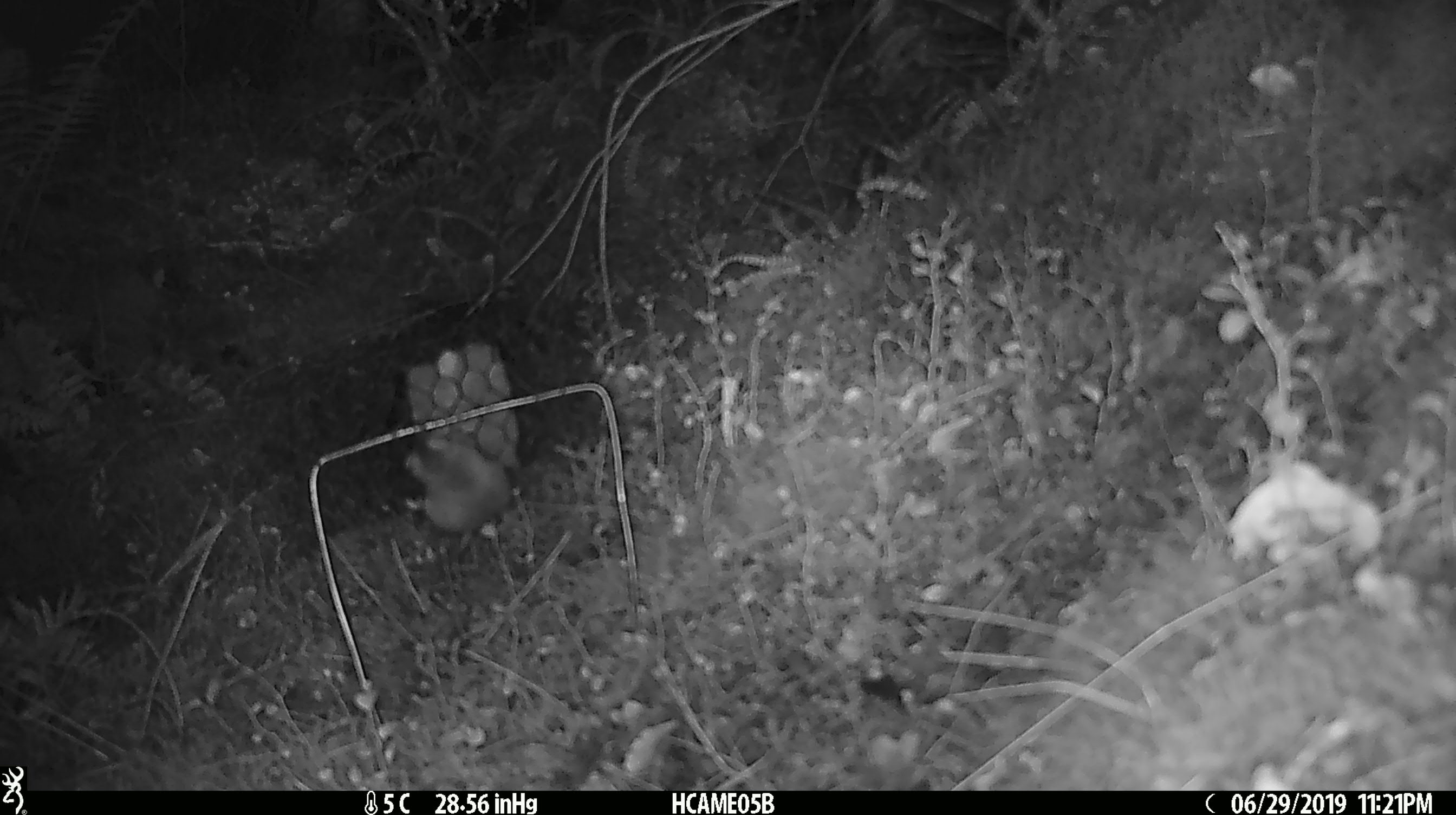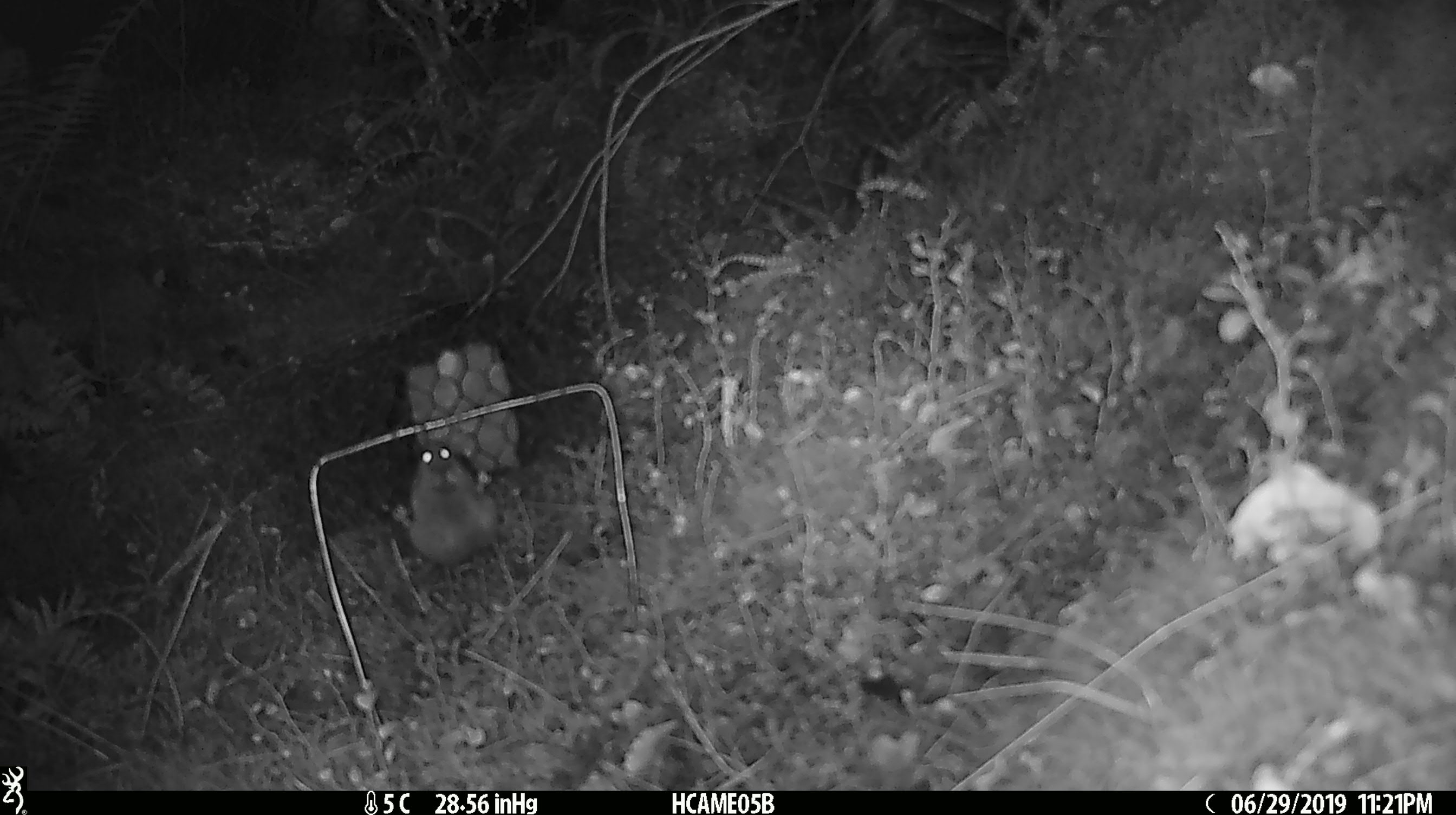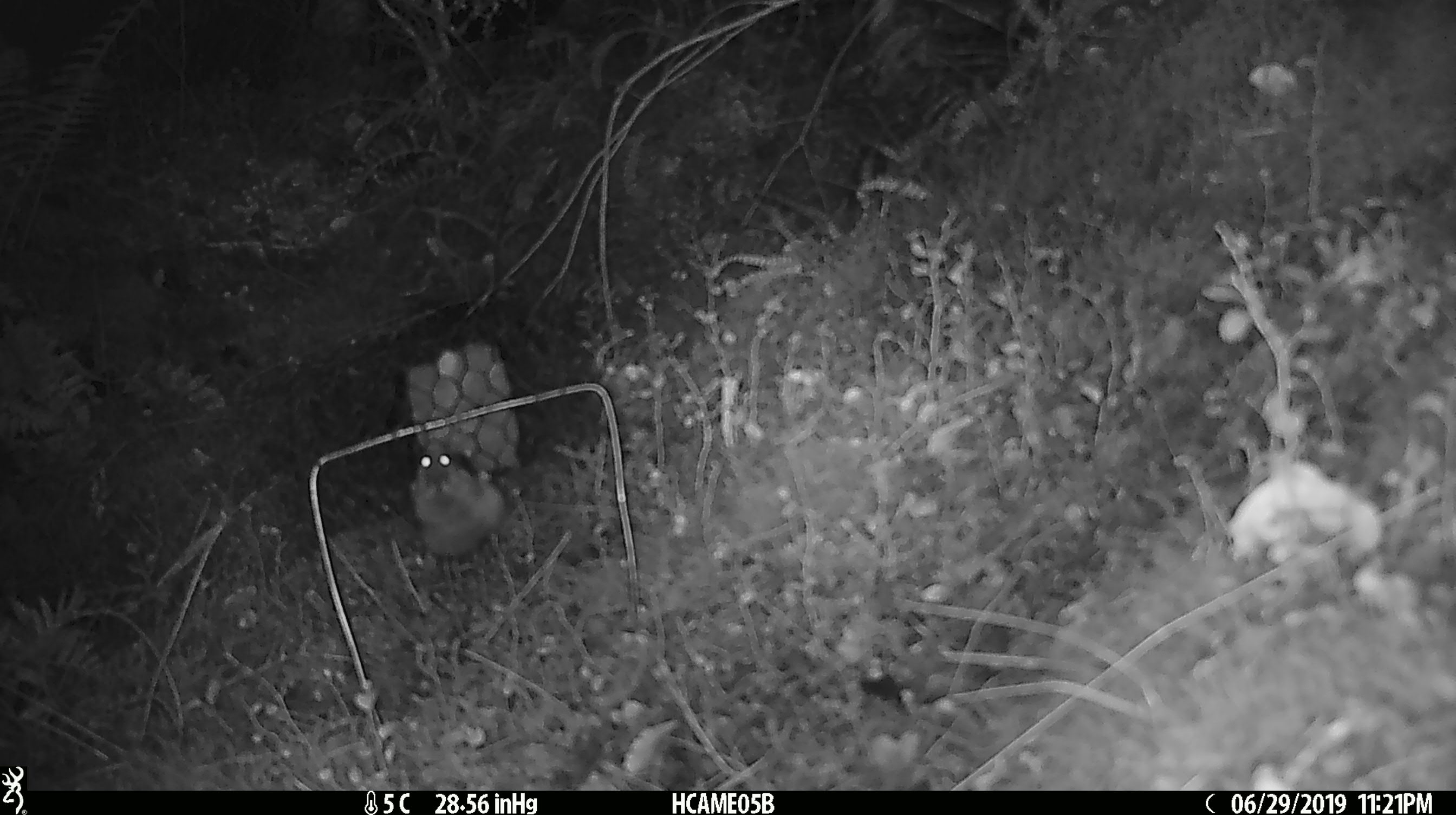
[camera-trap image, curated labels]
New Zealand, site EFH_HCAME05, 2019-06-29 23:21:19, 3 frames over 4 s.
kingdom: Animalia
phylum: Chordata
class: Mammalia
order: Rodentia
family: Muridae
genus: Mus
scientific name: Mus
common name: mouse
Mouse (Mus).